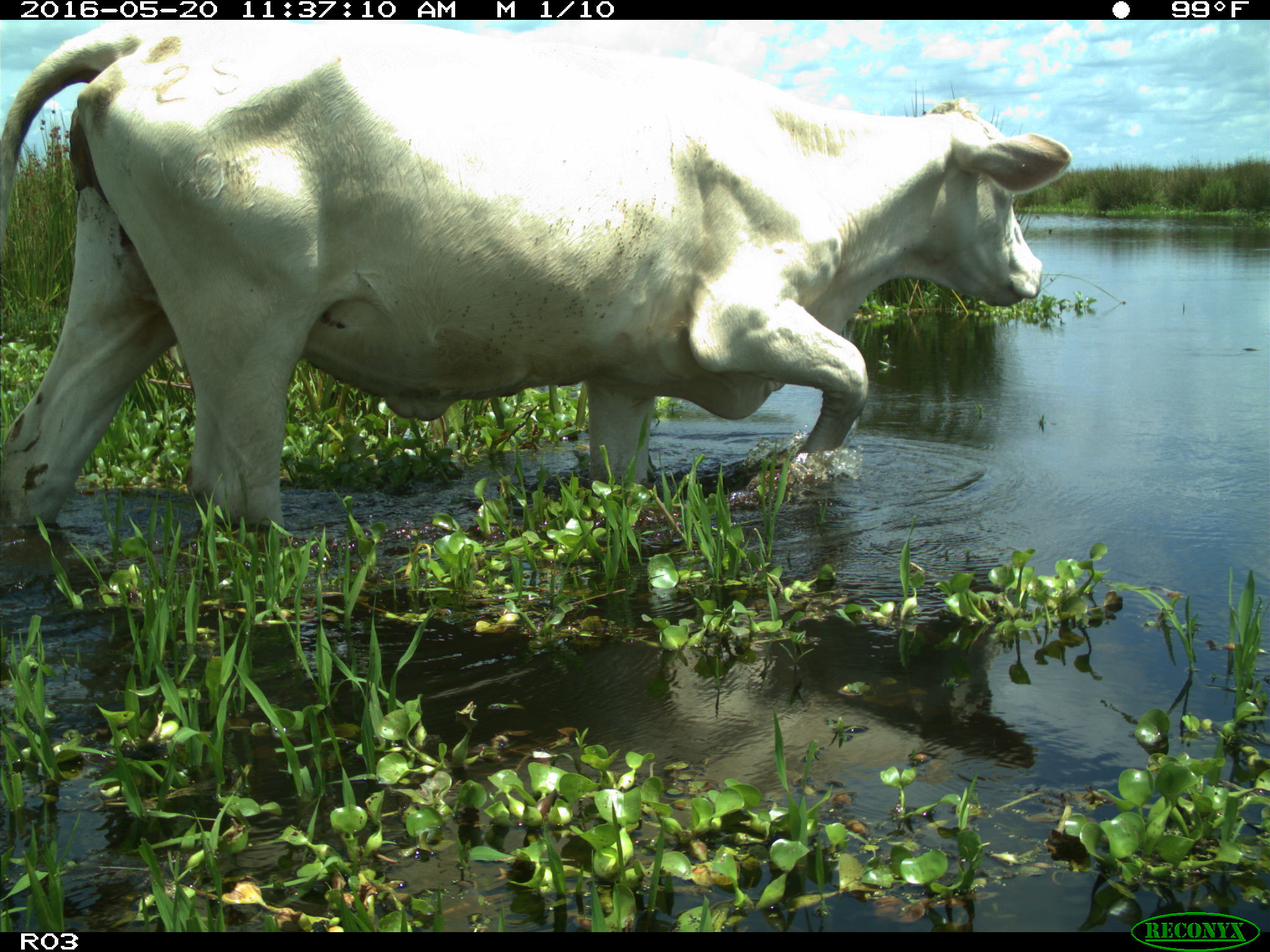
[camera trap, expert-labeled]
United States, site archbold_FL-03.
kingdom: Animalia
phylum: Chordata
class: Mammalia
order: Artiodactyla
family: Bovidae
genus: Bos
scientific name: Bos taurus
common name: domestic cow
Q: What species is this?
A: Bos taurus (domestic cow).